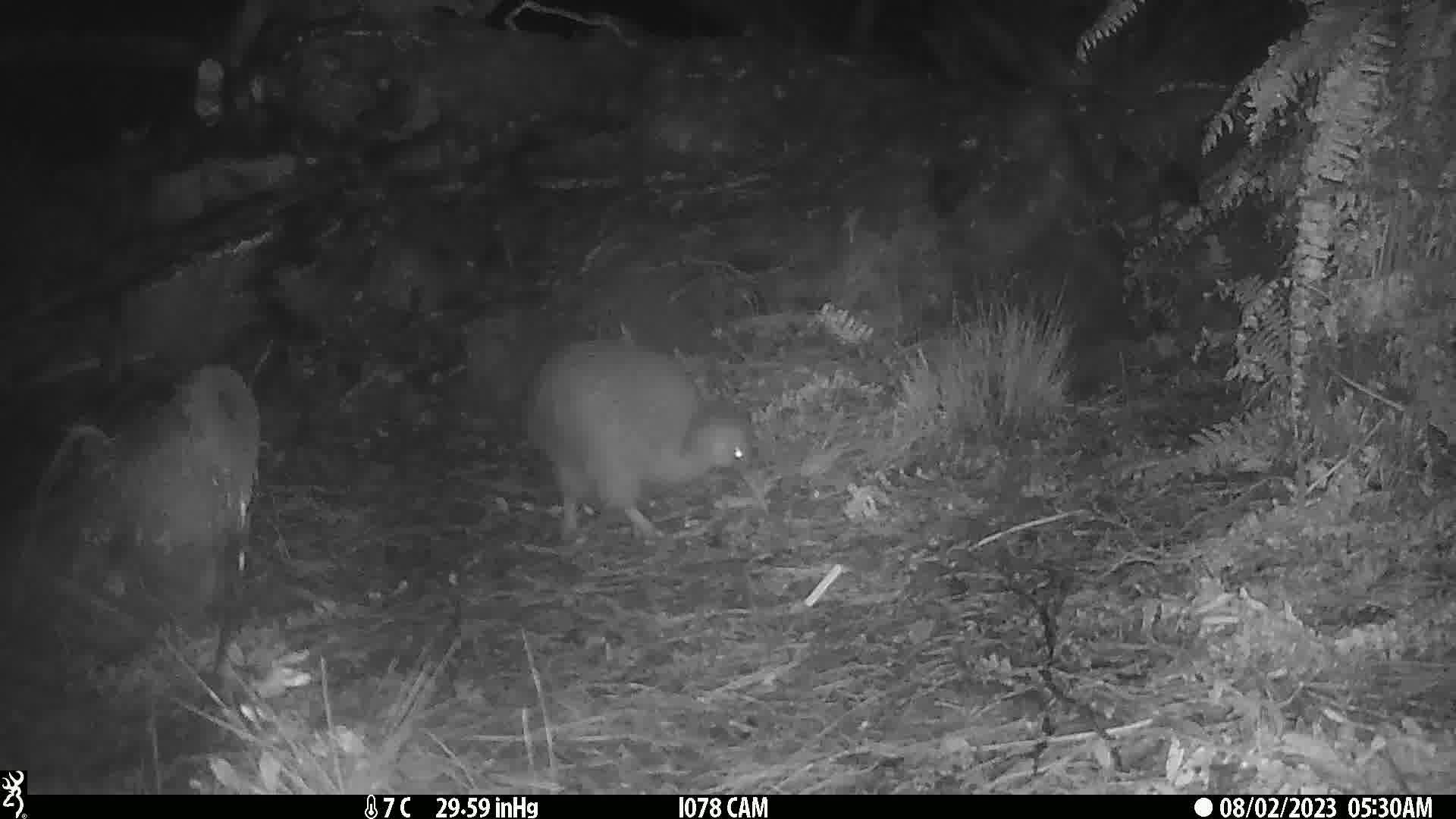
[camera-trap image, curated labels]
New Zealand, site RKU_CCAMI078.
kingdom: Animalia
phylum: Chordata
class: Aves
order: Apterygiformes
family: Apterygidae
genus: Apteryx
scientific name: Apteryx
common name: kiwi